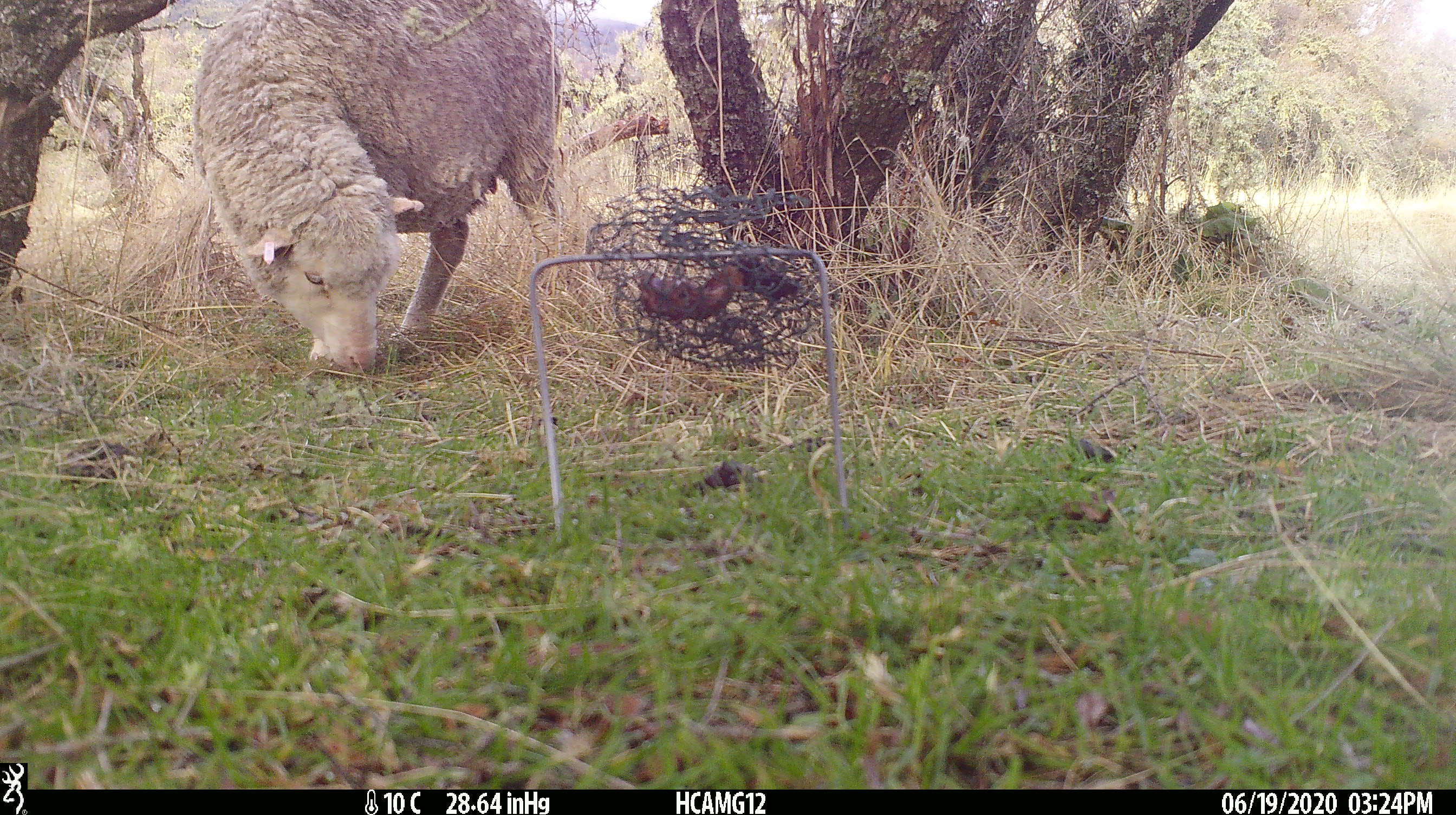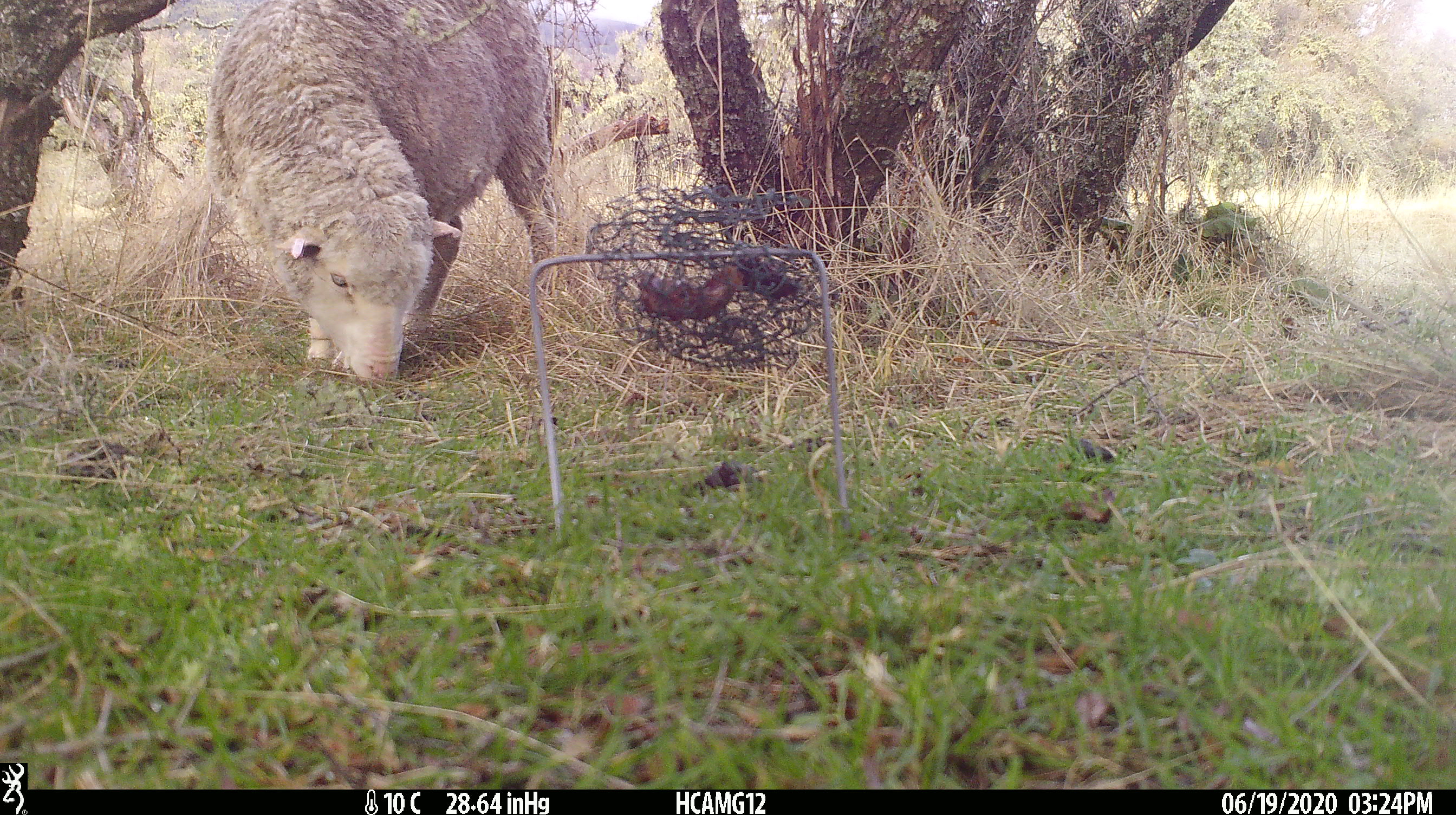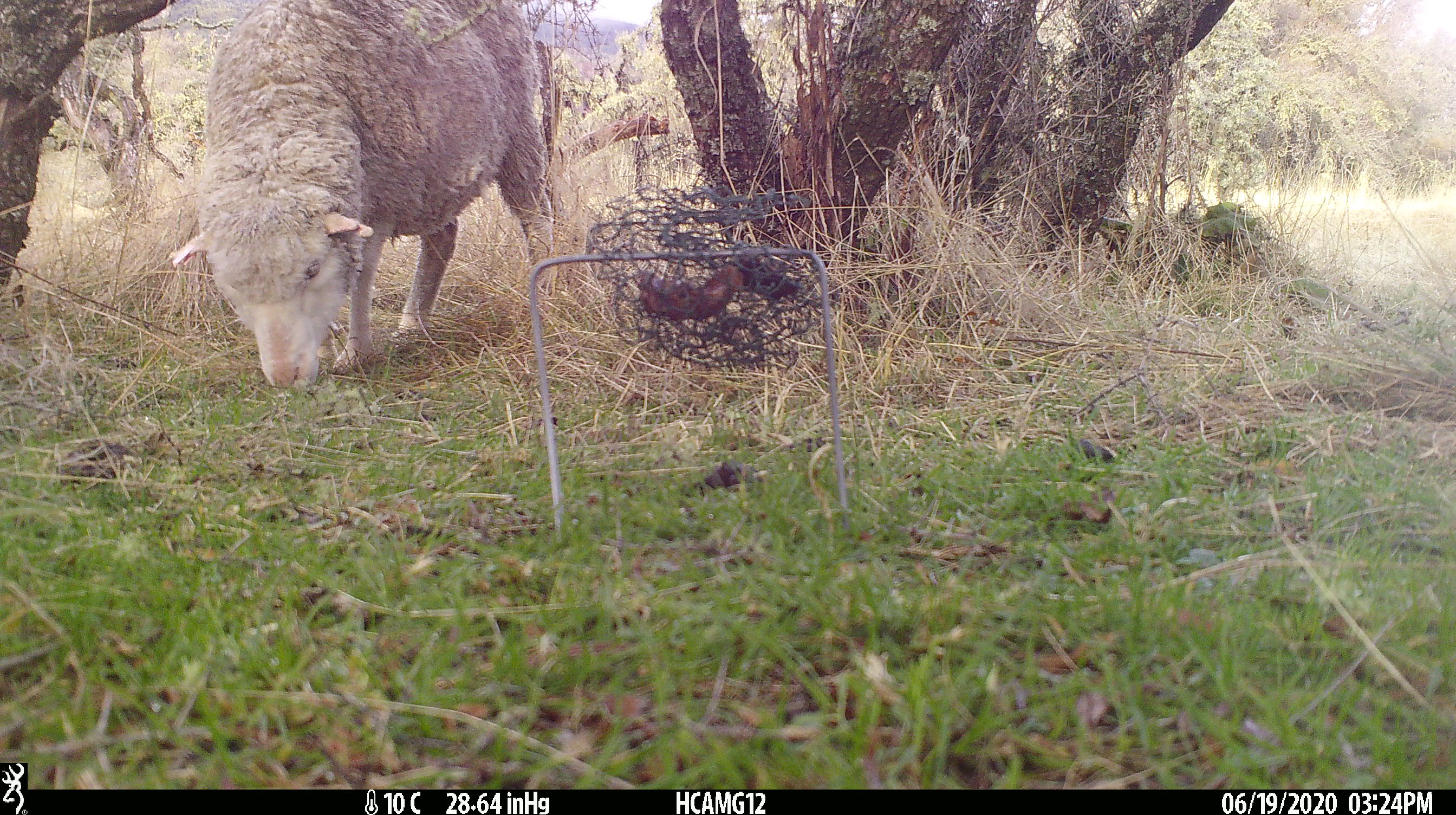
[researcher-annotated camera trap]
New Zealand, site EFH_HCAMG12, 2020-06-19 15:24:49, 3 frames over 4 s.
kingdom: Animalia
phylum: Chordata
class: Mammalia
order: Artiodactyla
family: Bovidae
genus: Ovis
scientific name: Ovis aries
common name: domestic sheep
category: sheep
Sheep (domestic sheep) (Ovis aries).